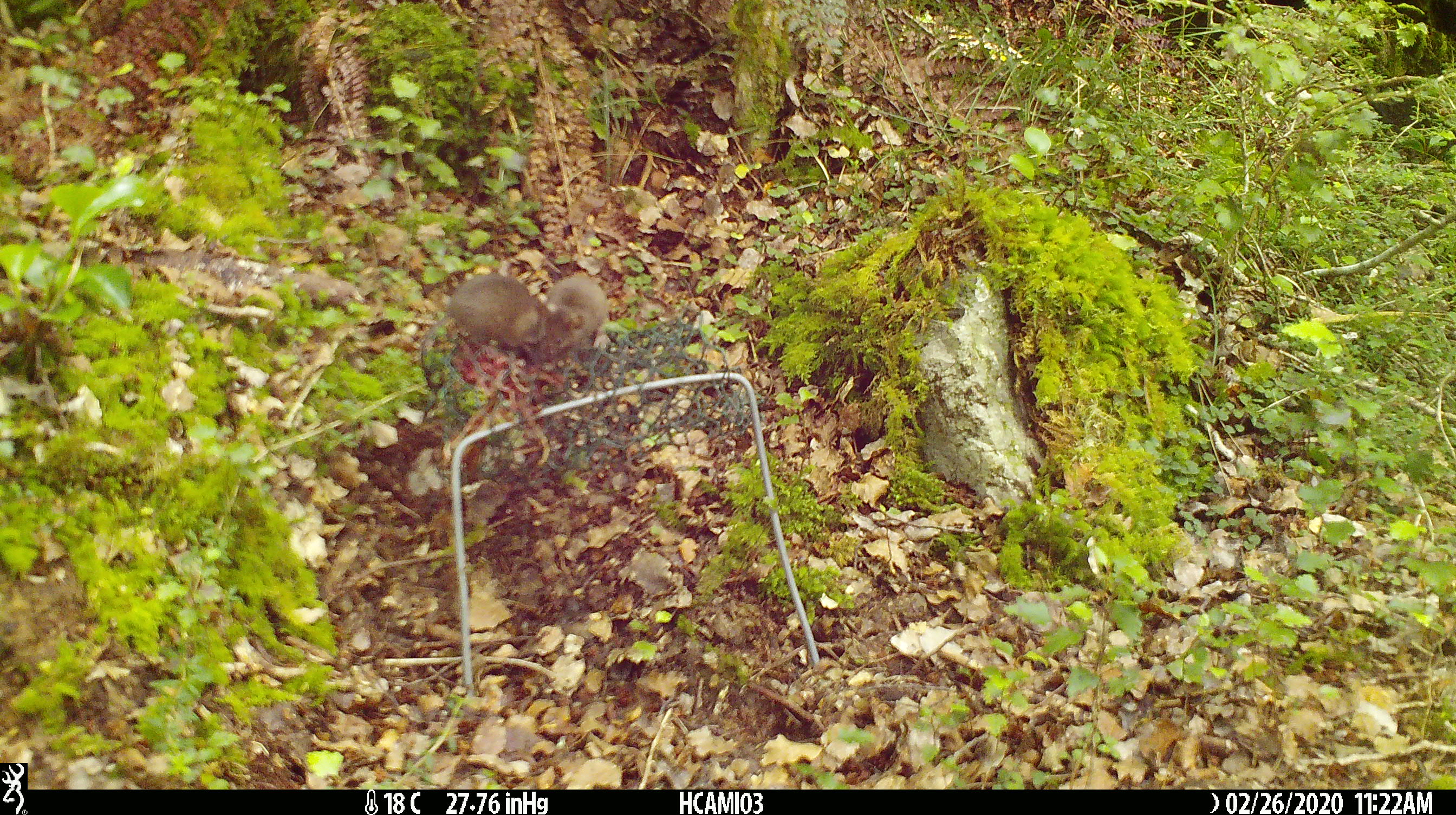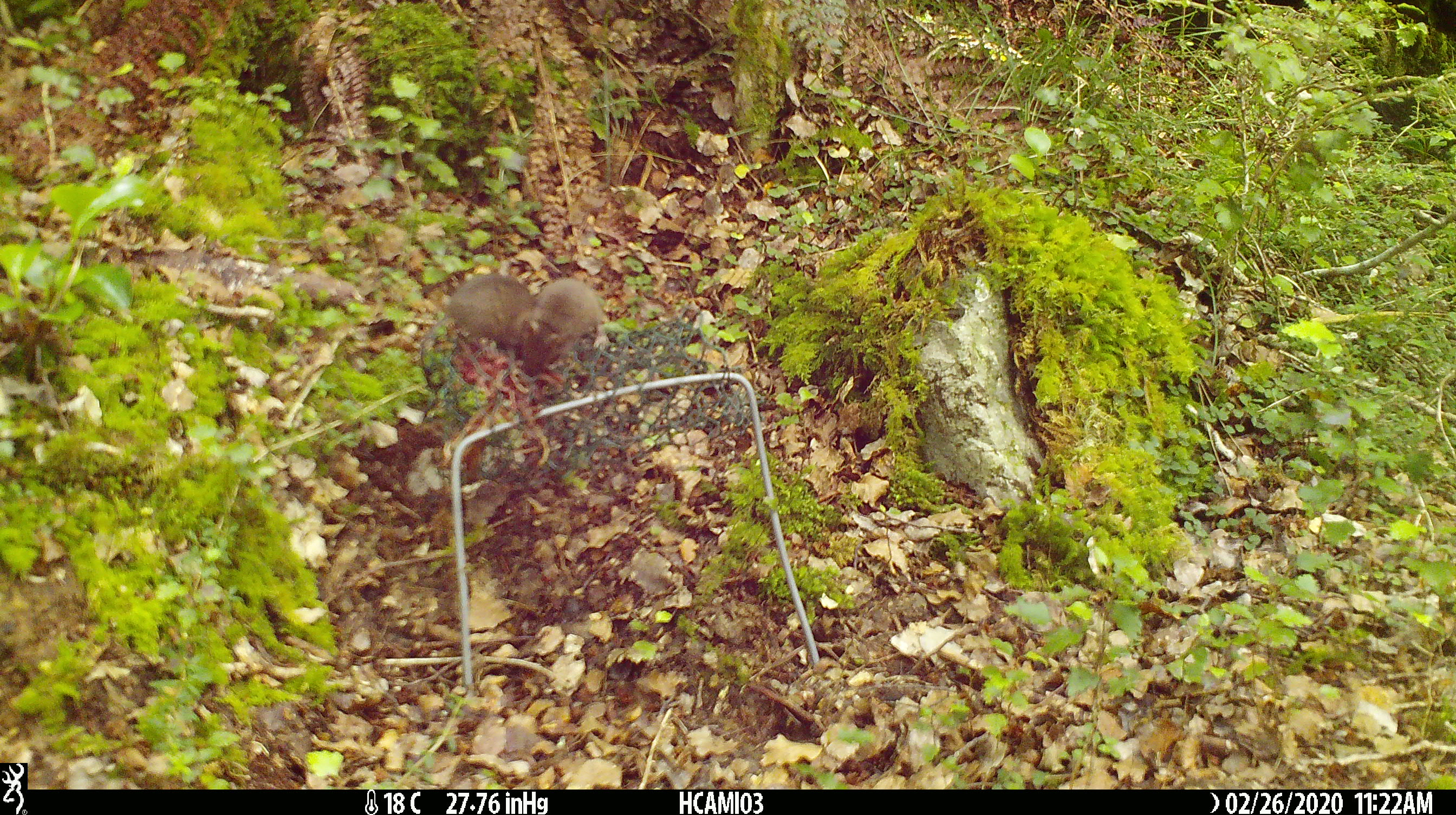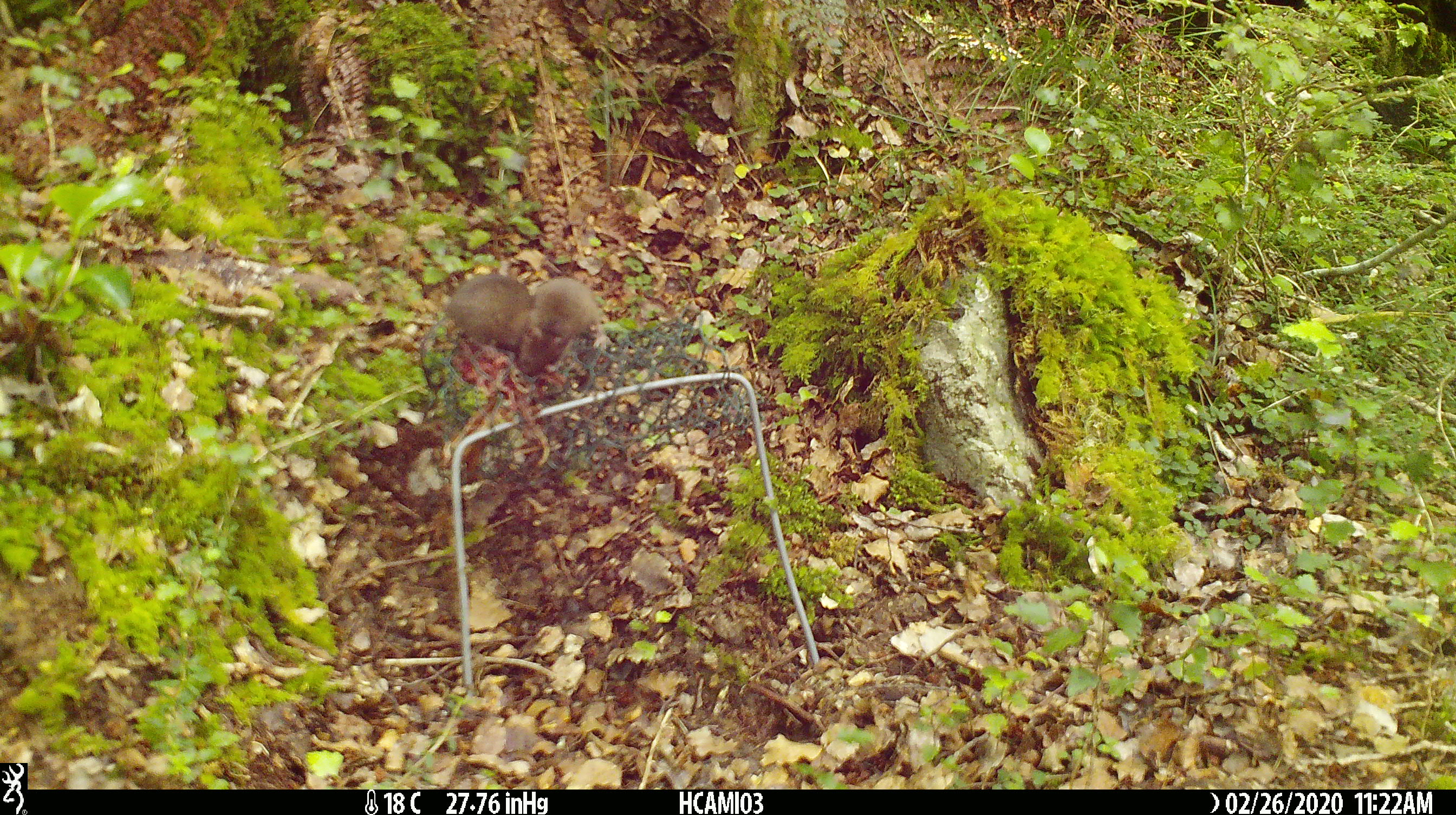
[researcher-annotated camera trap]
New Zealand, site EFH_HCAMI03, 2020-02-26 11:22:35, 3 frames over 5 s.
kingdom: Animalia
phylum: Chordata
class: Mammalia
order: Rodentia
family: Muridae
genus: Mus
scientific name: Mus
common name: mouse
Mouse (Mus).